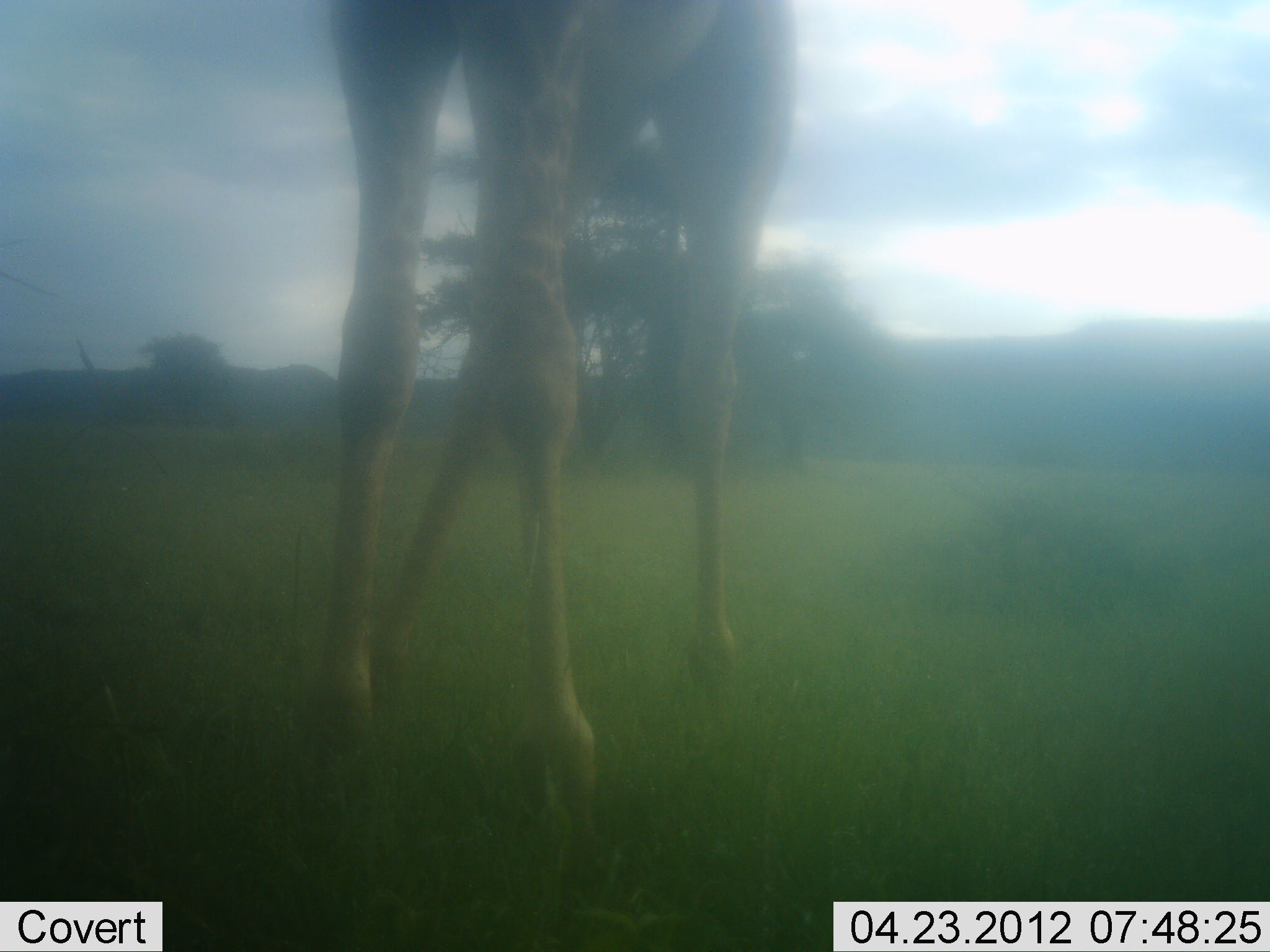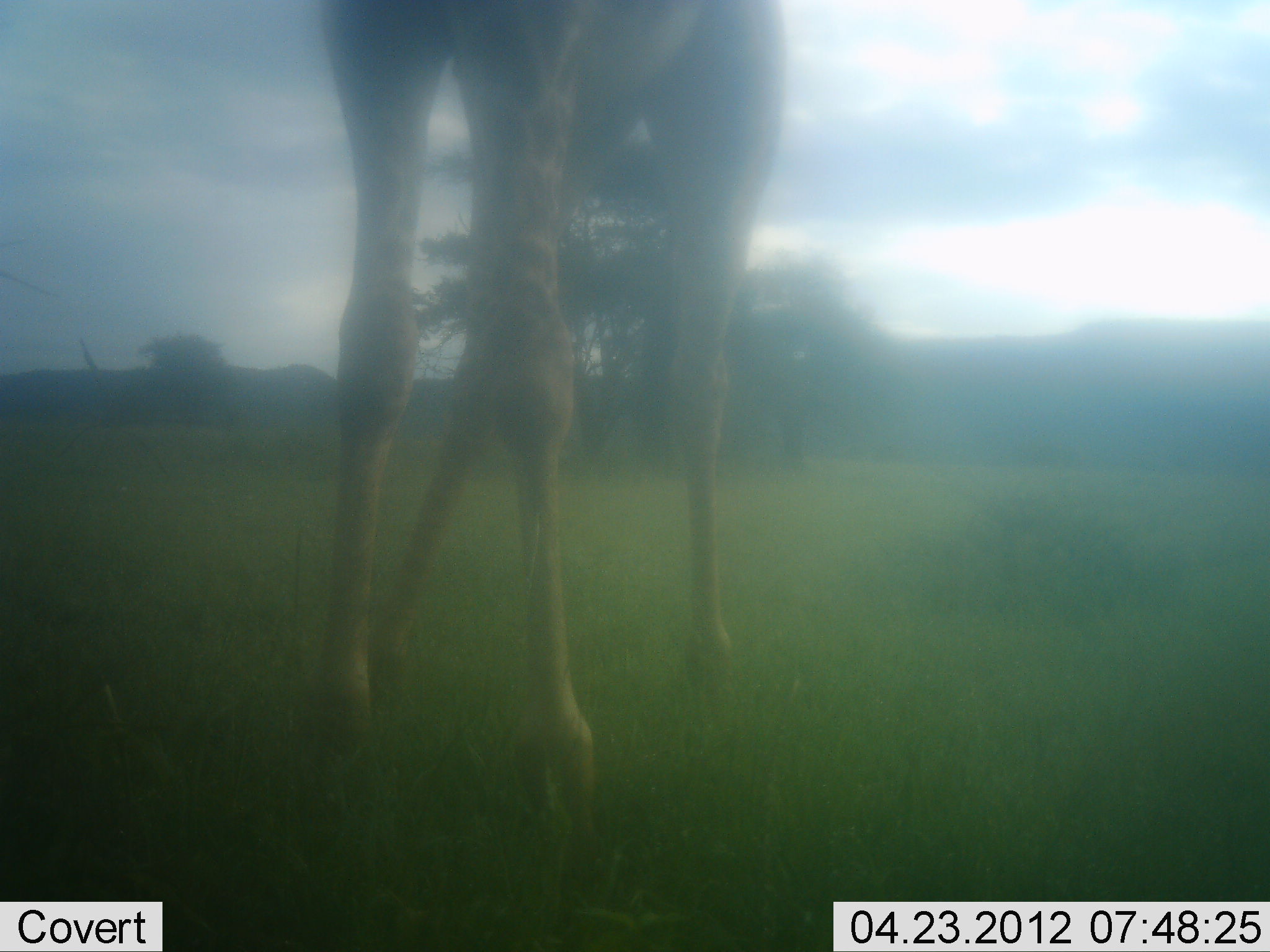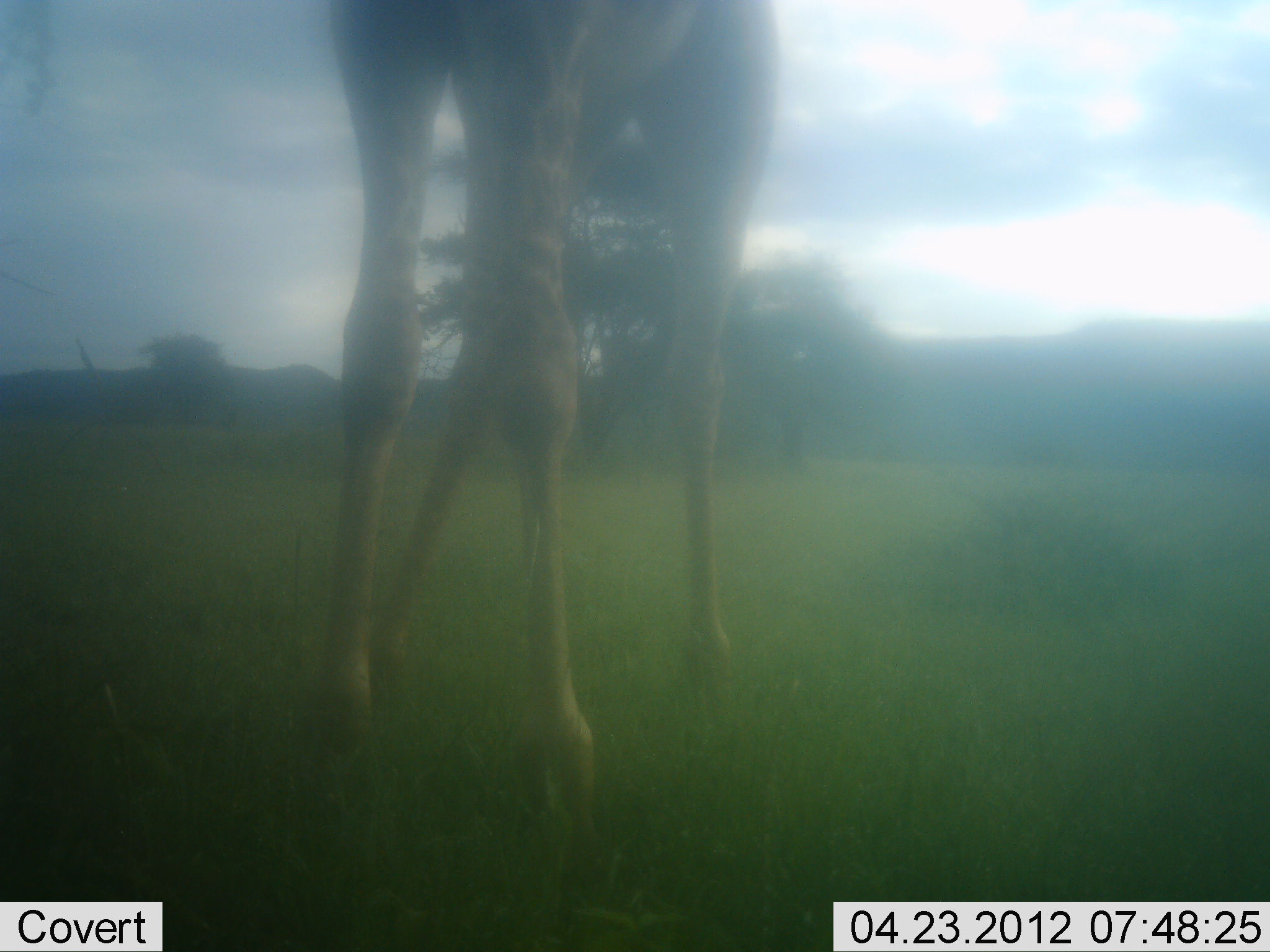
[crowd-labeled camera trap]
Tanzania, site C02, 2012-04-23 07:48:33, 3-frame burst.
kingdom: Animalia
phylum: Chordata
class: Mammalia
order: Artiodactyla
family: Giraffidae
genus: Giraffa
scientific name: Giraffa camelopardalis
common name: giraffe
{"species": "giraffe (Giraffa camelopardalis)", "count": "1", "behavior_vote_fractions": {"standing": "90%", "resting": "0%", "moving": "3%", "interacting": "0%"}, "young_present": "0%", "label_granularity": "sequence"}